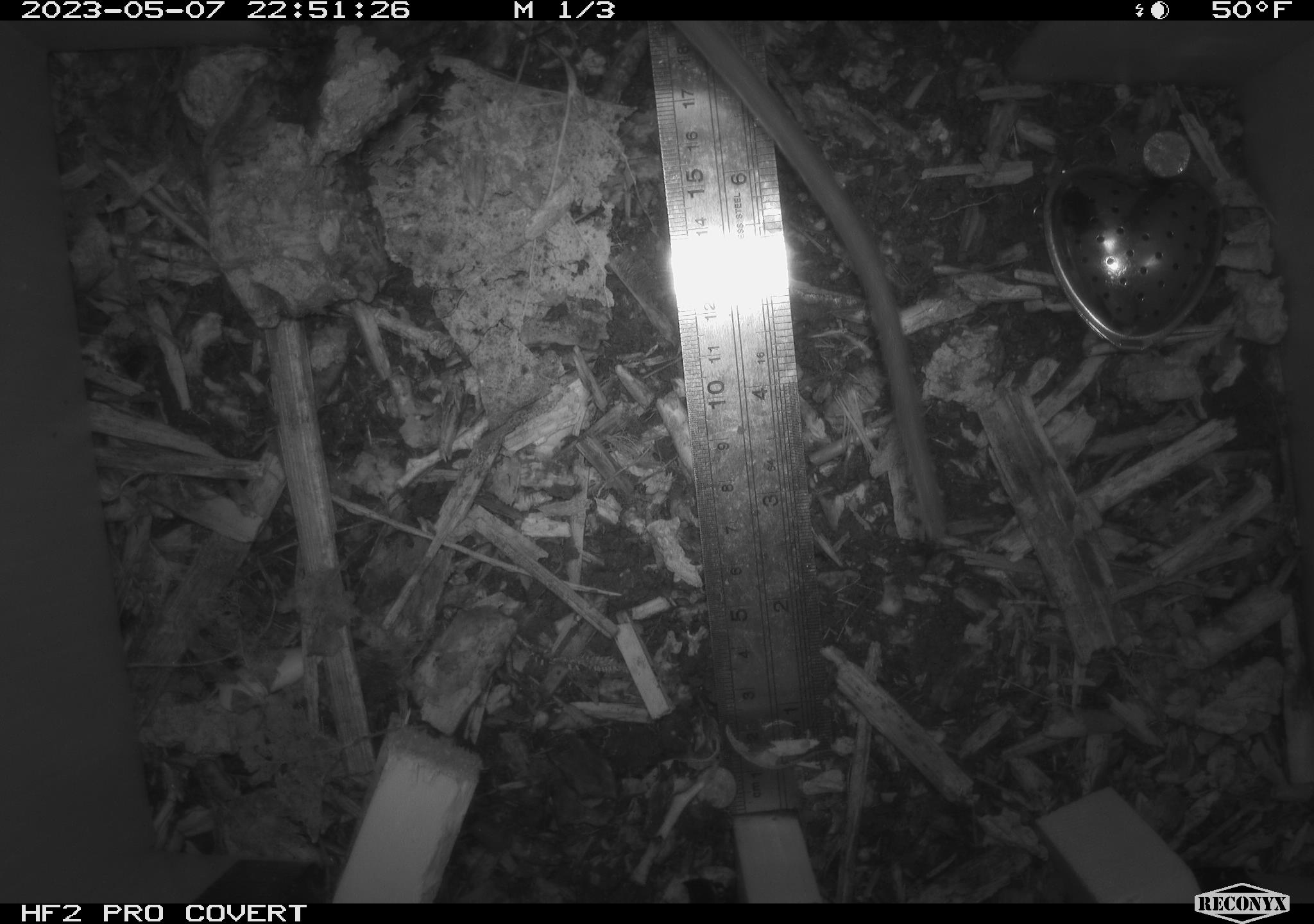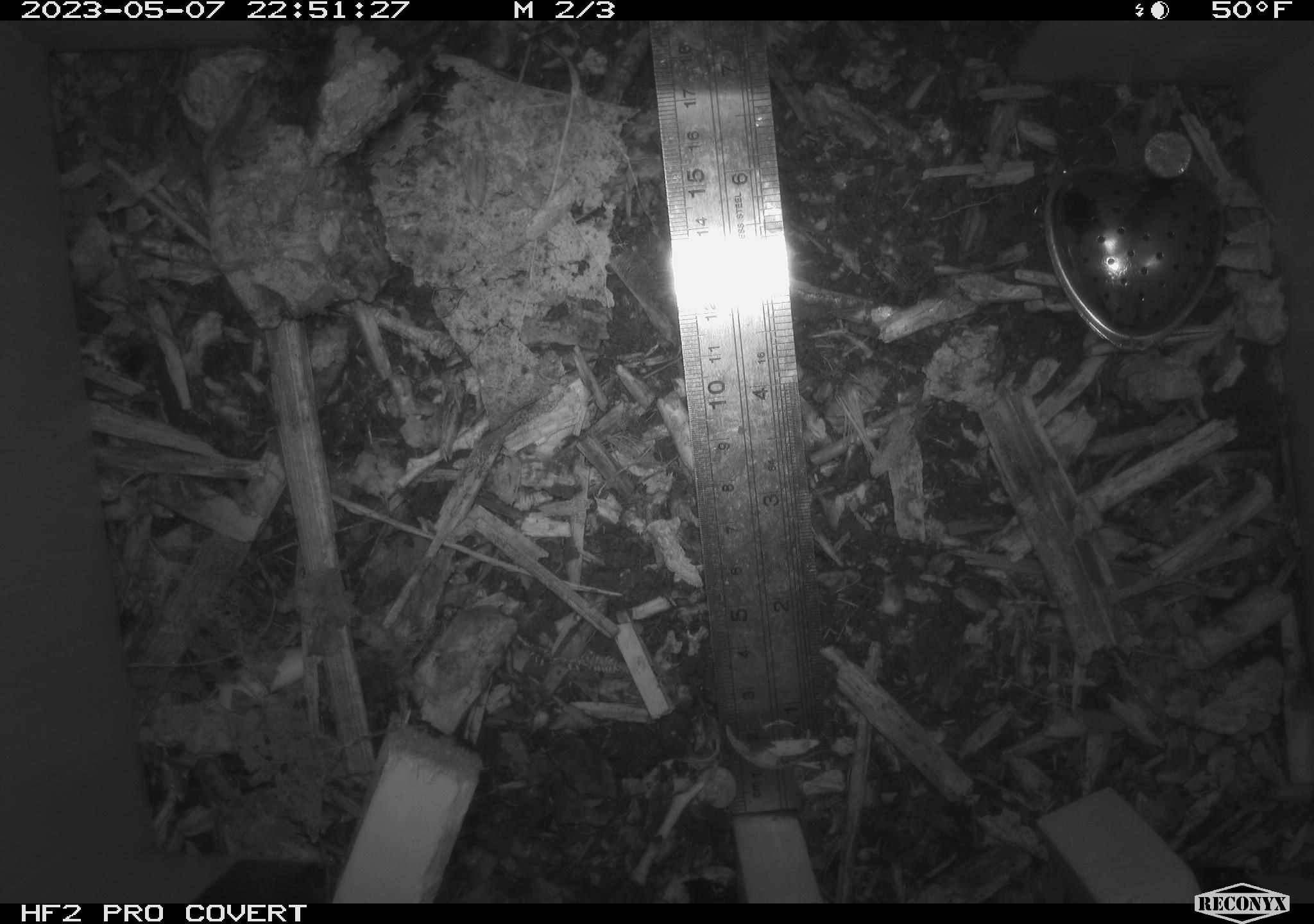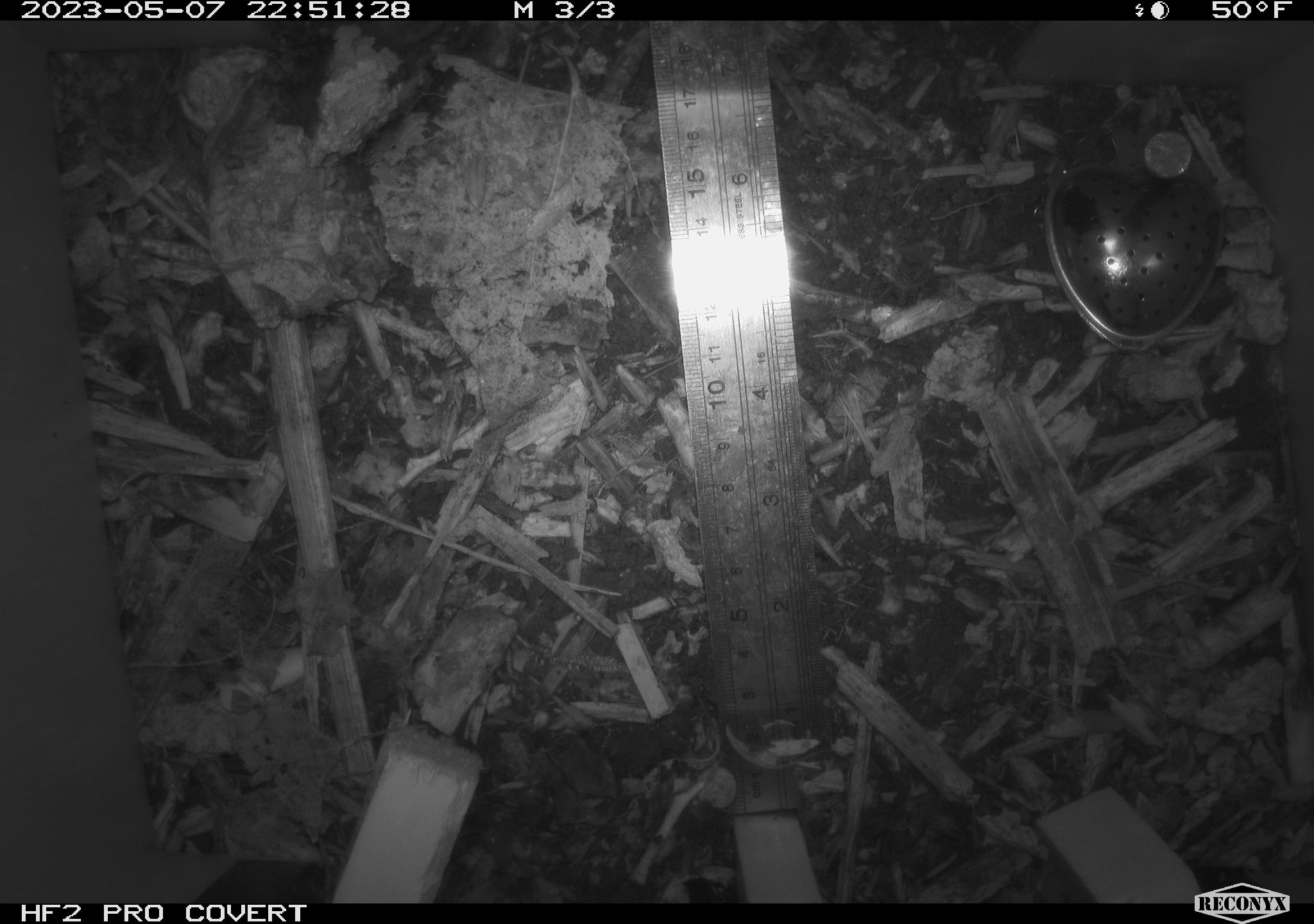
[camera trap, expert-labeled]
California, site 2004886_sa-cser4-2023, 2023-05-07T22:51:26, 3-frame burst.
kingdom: Animalia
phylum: Chordata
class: Mammalia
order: Rodentia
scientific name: Rodentia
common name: mouse species